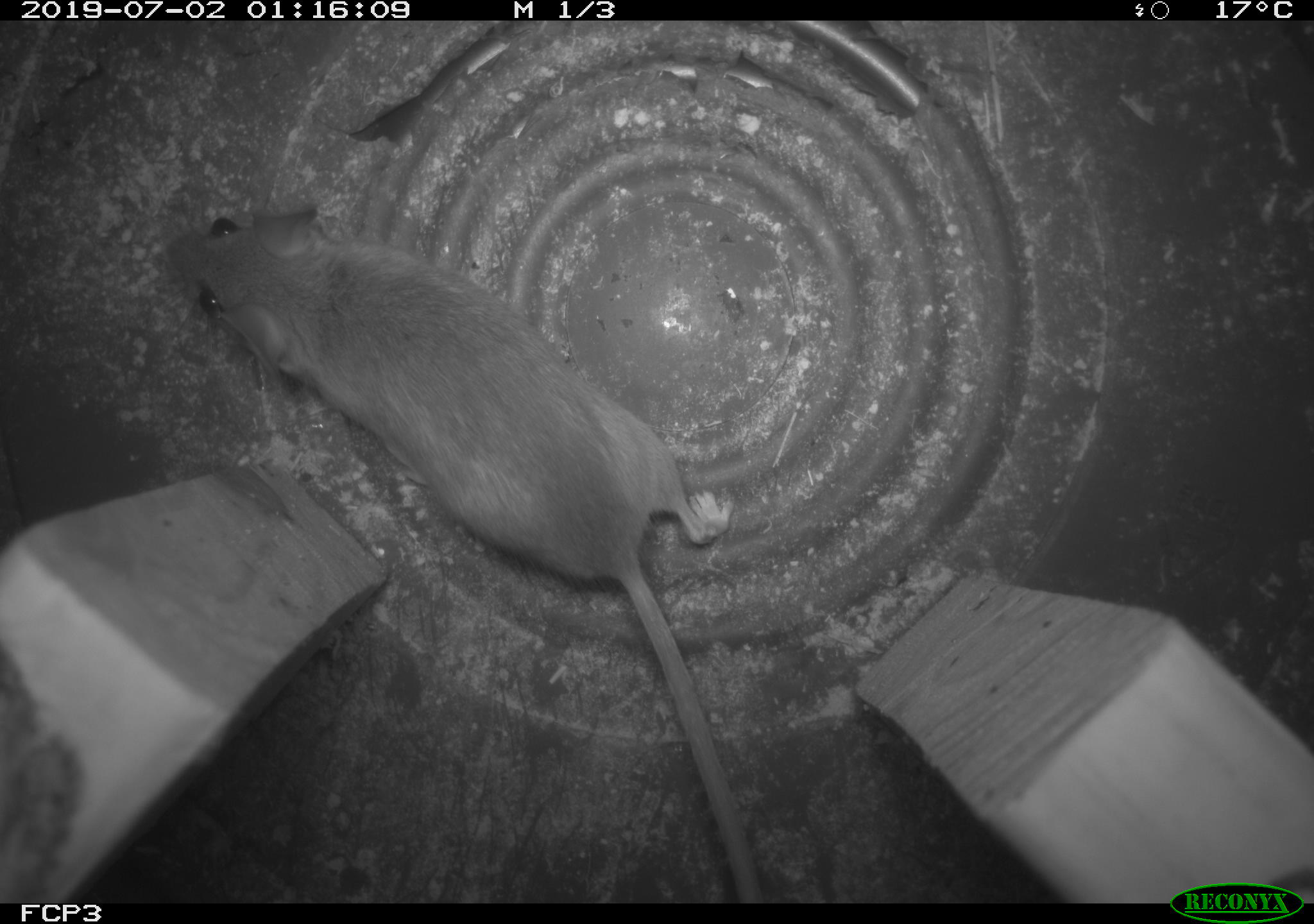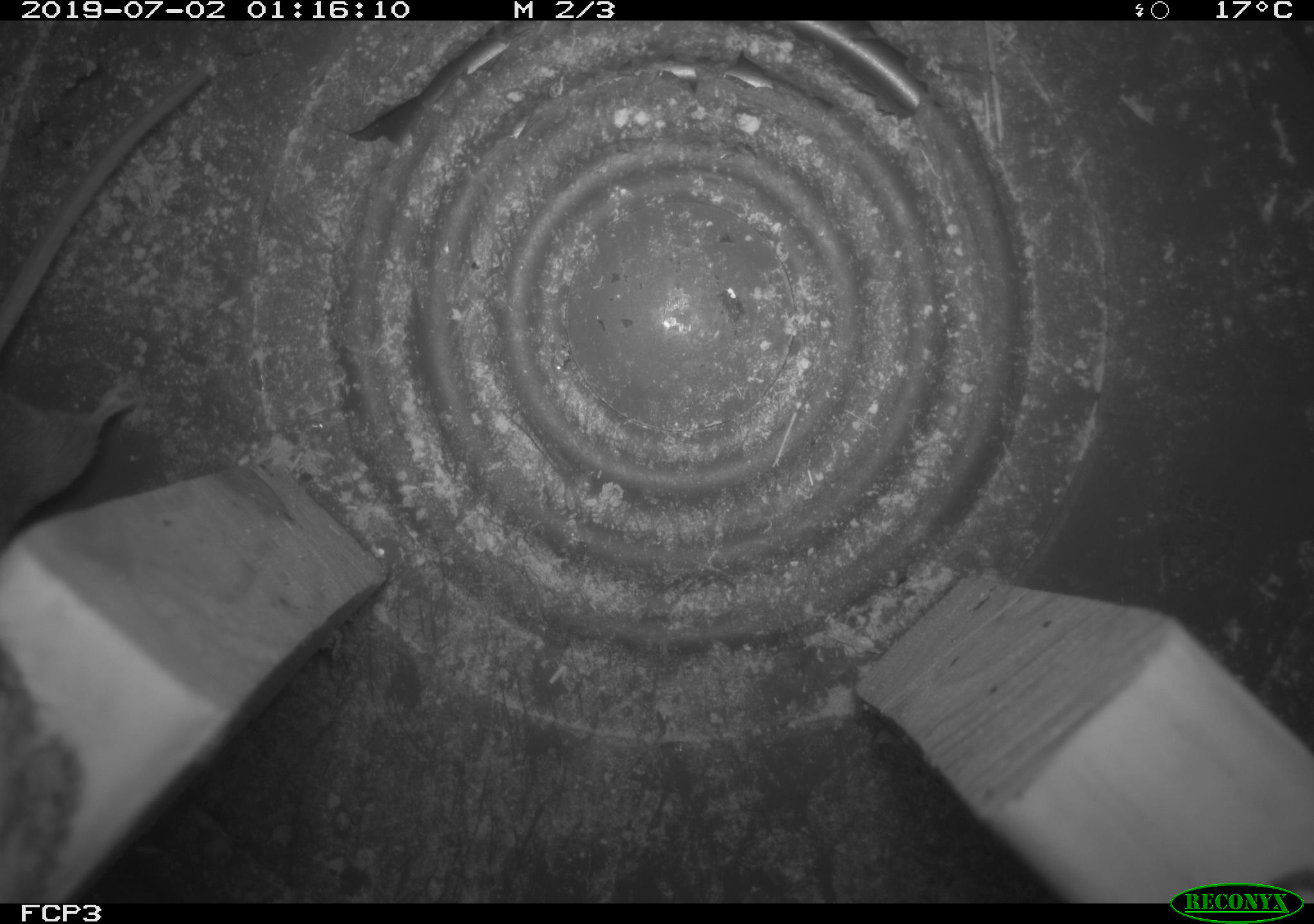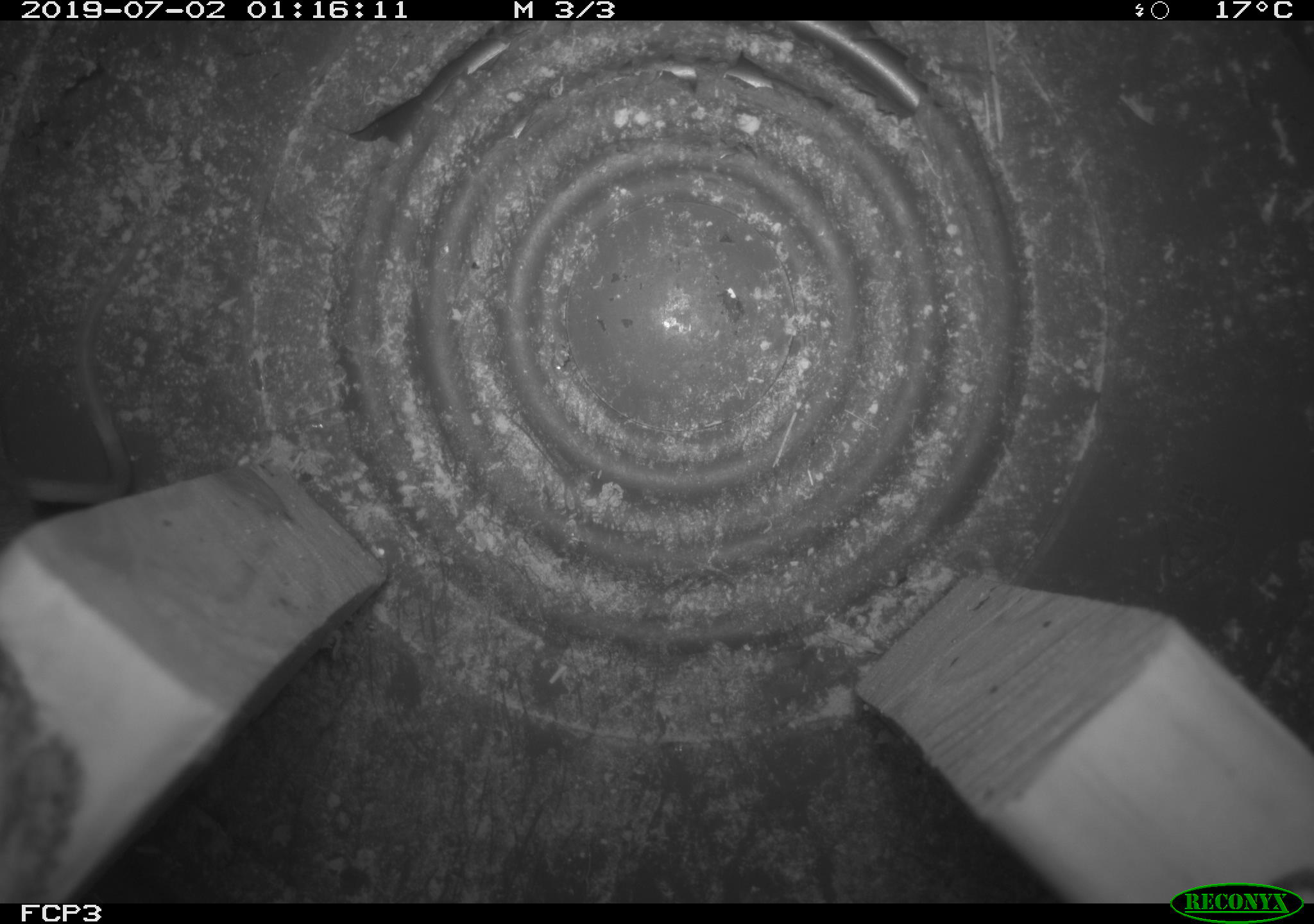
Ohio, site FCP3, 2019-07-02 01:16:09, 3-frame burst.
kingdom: Animalia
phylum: Chordata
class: Mammalia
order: Rodentia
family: Cricetidae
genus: Peromyscus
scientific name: Peromyscus leucopus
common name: white-footed mouse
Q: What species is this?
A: White-footed mouse (Peromyscus leucopus).